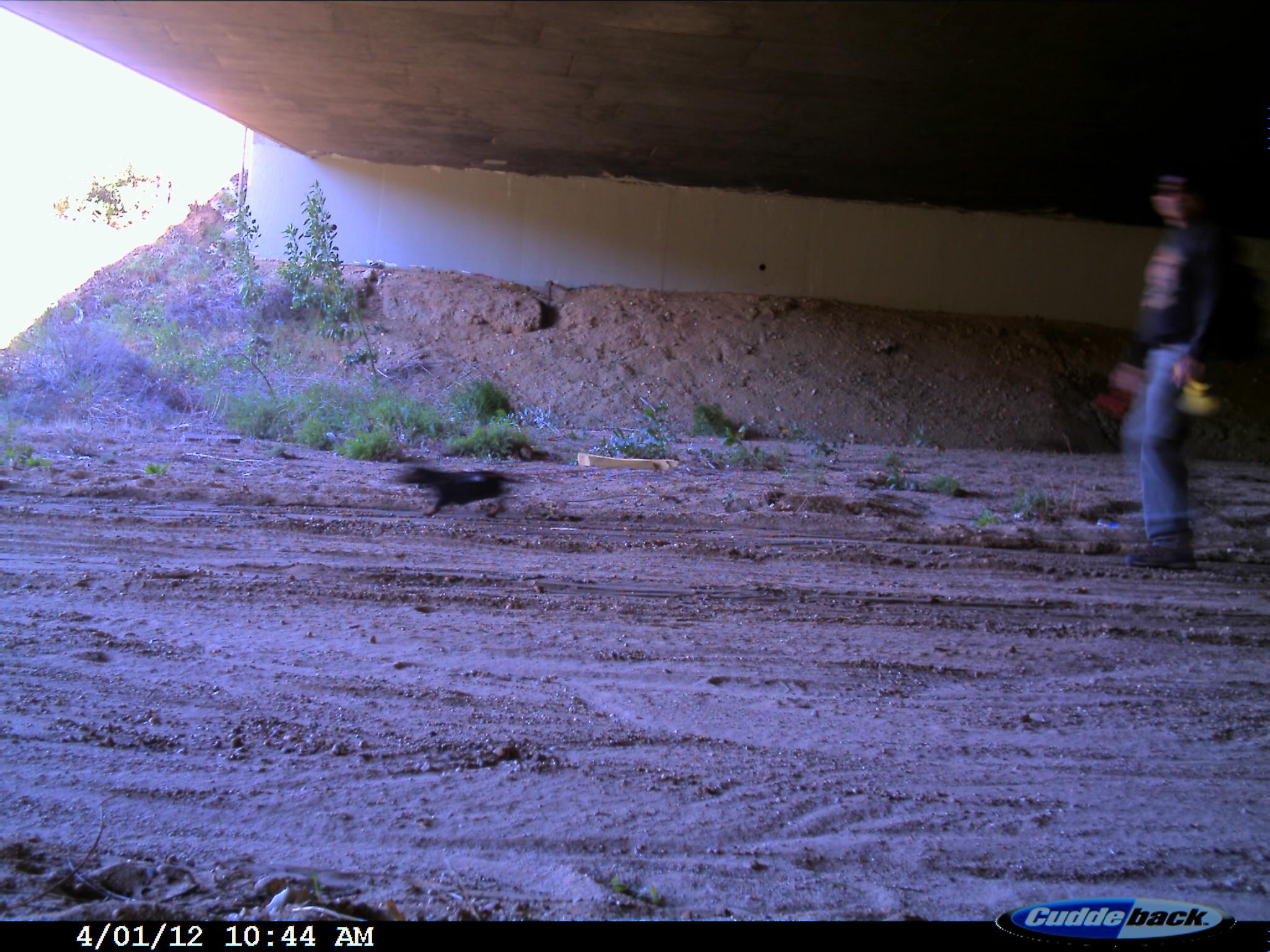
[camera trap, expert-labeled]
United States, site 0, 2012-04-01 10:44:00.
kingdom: Animalia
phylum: Chordata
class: Mammalia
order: Carnivora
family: Canidae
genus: Canis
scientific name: Canis familiaris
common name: domestic dog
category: dog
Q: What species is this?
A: Dog (domestic dog) (Canis familiaris).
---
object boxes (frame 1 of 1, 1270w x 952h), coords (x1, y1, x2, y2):
dog: (379, 443, 548, 528)